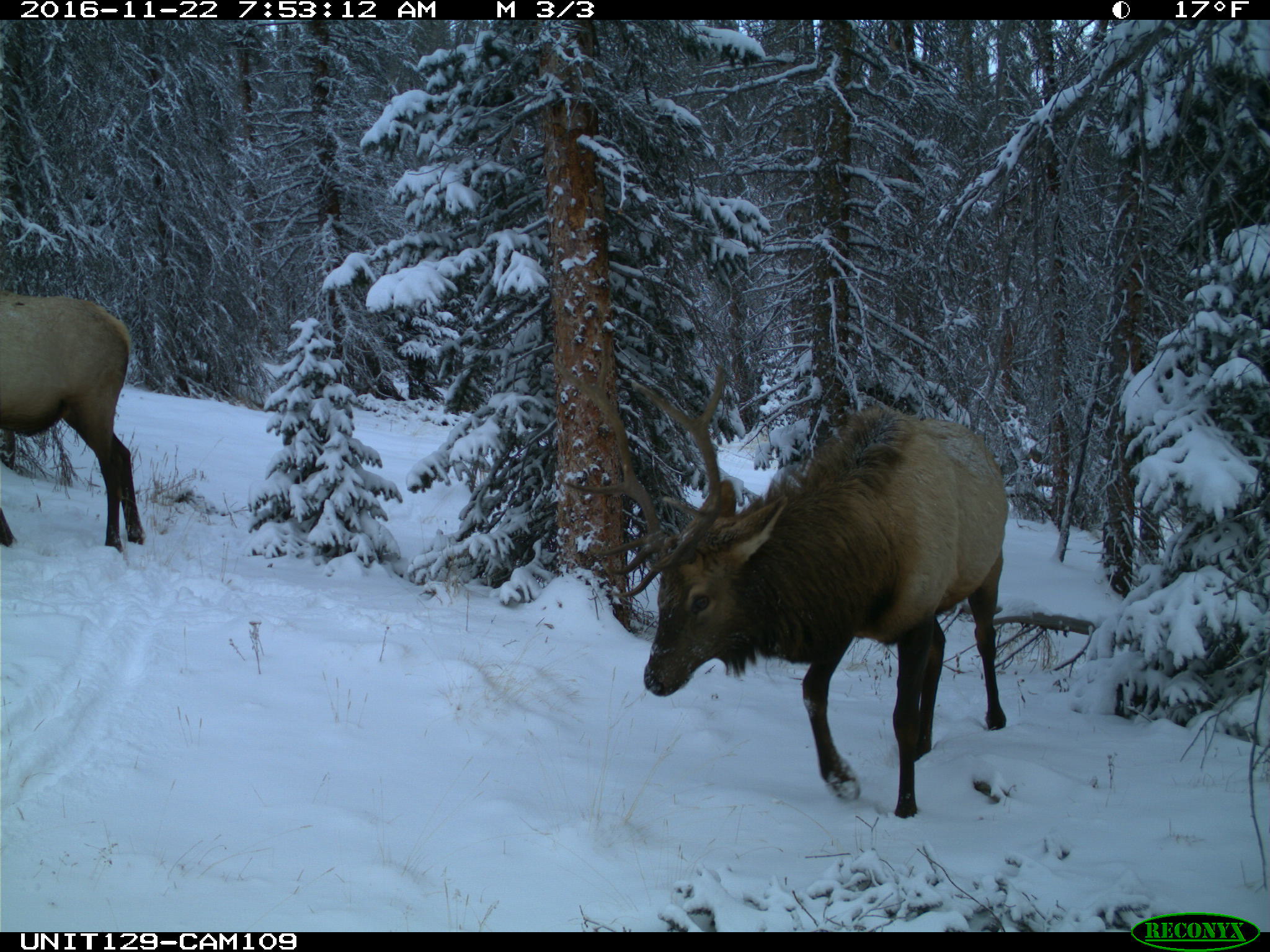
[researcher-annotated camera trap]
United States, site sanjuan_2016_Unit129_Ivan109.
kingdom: Animalia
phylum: Chordata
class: Mammalia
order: Artiodactyla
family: Cervidae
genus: Cervus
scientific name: Cervus elaphus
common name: red deer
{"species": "Cervus elaphus (red deer)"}